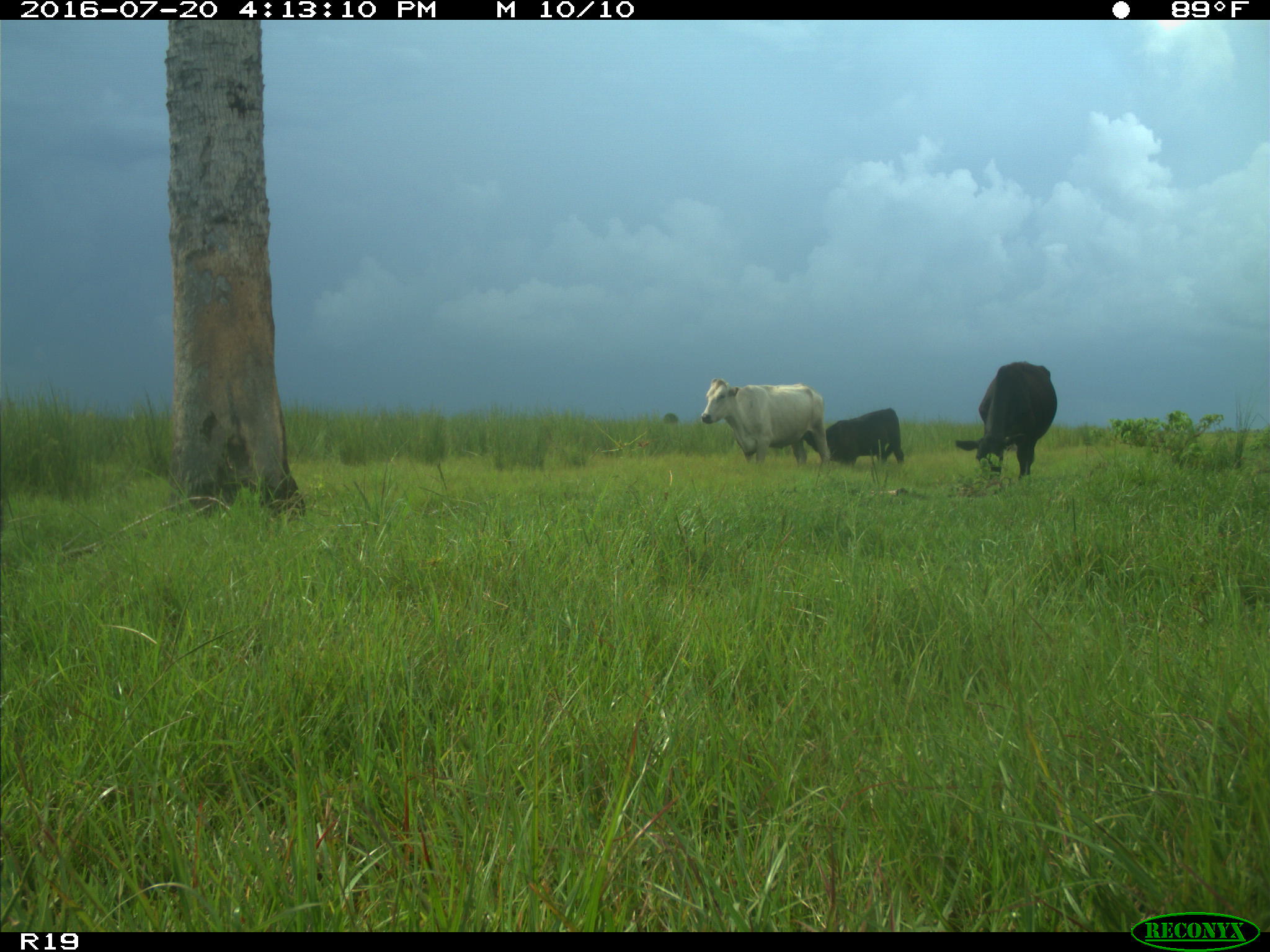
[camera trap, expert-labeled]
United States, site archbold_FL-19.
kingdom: Animalia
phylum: Chordata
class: Mammalia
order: Artiodactyla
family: Bovidae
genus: Bos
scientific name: Bos taurus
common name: domestic cow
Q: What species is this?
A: Bos taurus (domestic cow).